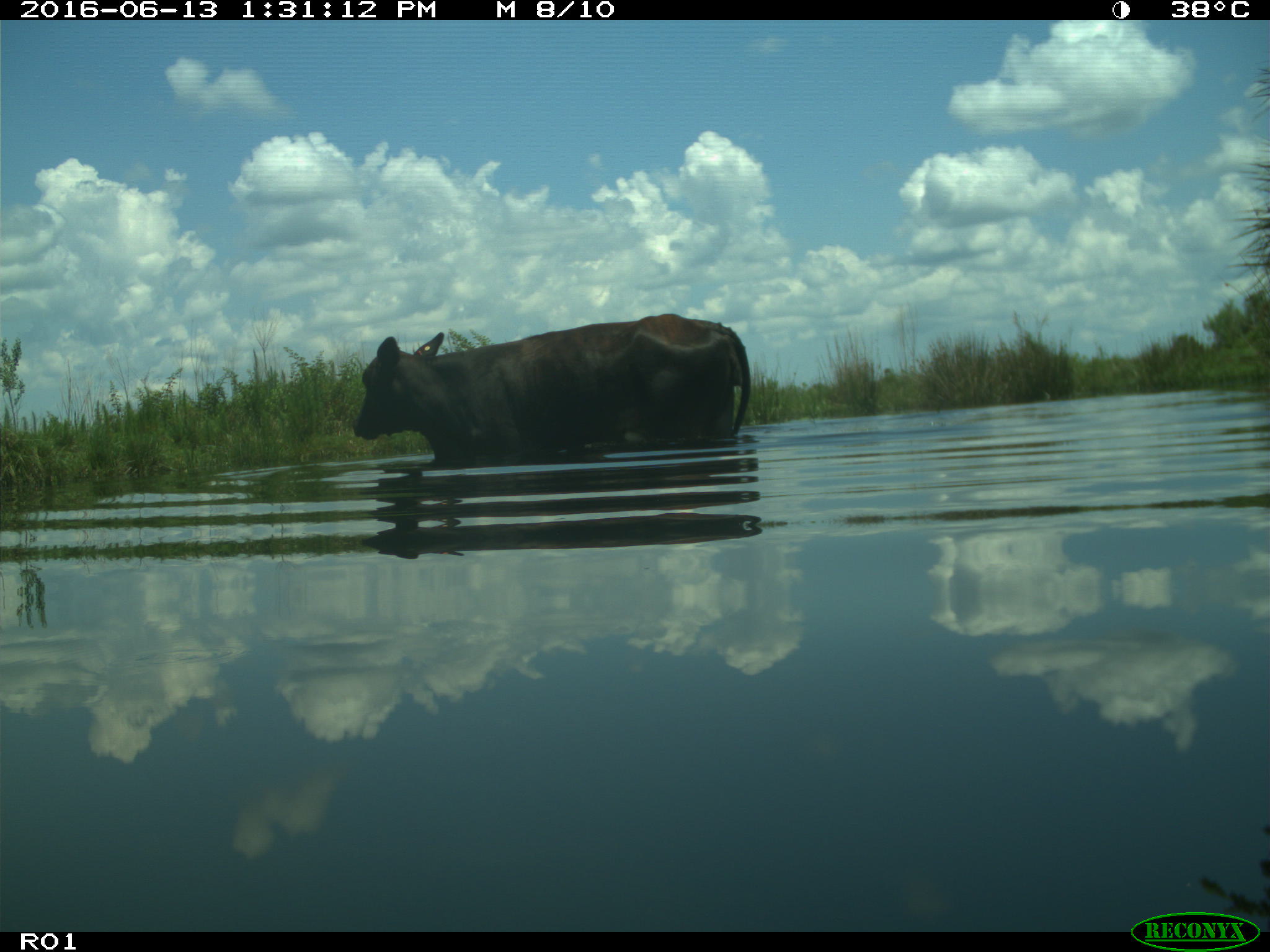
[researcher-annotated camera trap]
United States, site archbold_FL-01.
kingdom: Animalia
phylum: Chordata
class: Mammalia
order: Artiodactyla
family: Bovidae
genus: Bos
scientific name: Bos taurus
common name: domestic cow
Bos taurus (domestic cow).